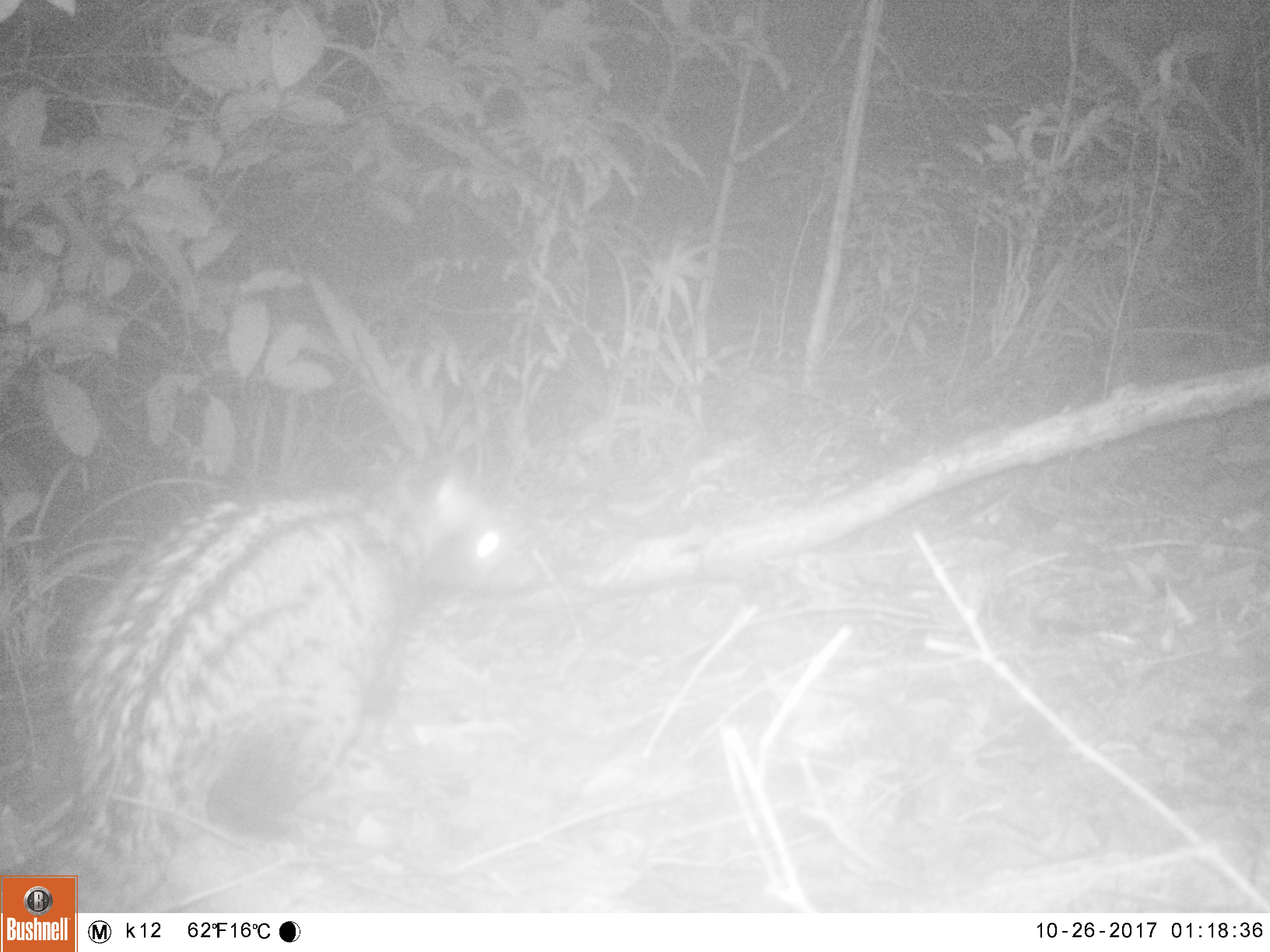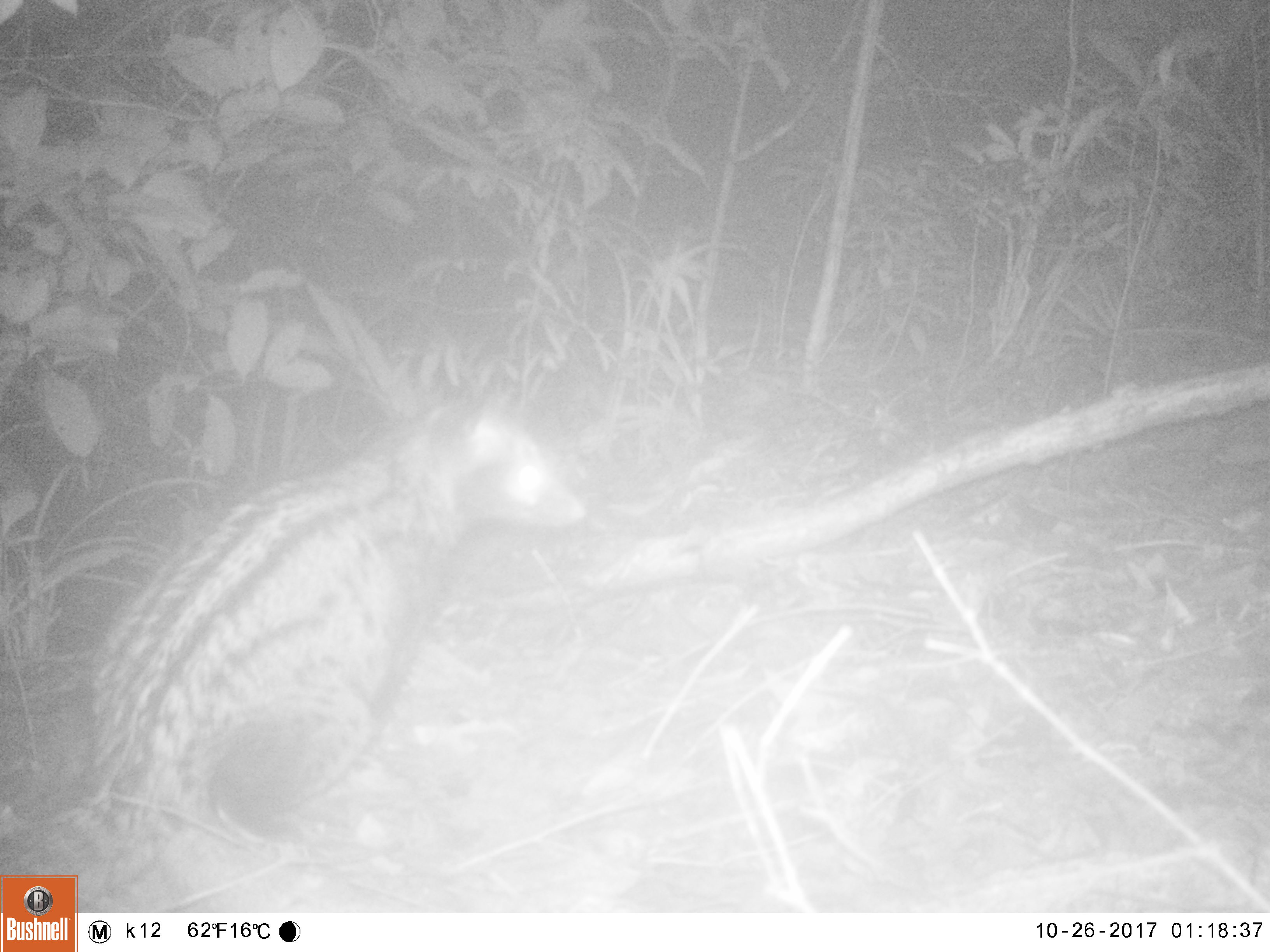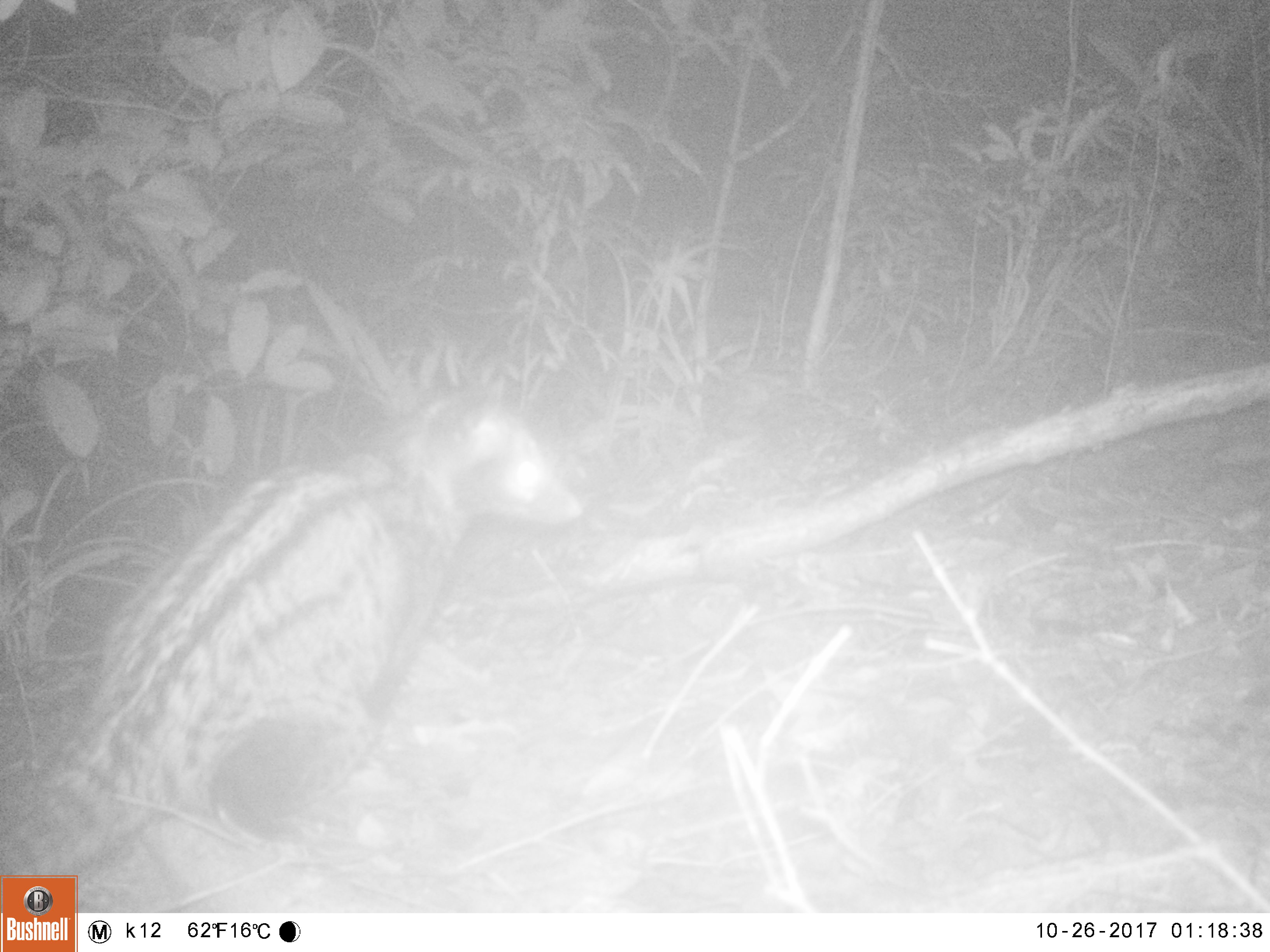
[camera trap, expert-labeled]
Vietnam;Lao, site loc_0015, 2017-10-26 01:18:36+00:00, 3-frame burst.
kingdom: Animalia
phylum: Chordata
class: Mammalia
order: Carnivora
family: Viverridae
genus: Paradoxurus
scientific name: Paradoxurus hermaphroditus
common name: common palm civet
Common palm civet (Paradoxurus hermaphroditus). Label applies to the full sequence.